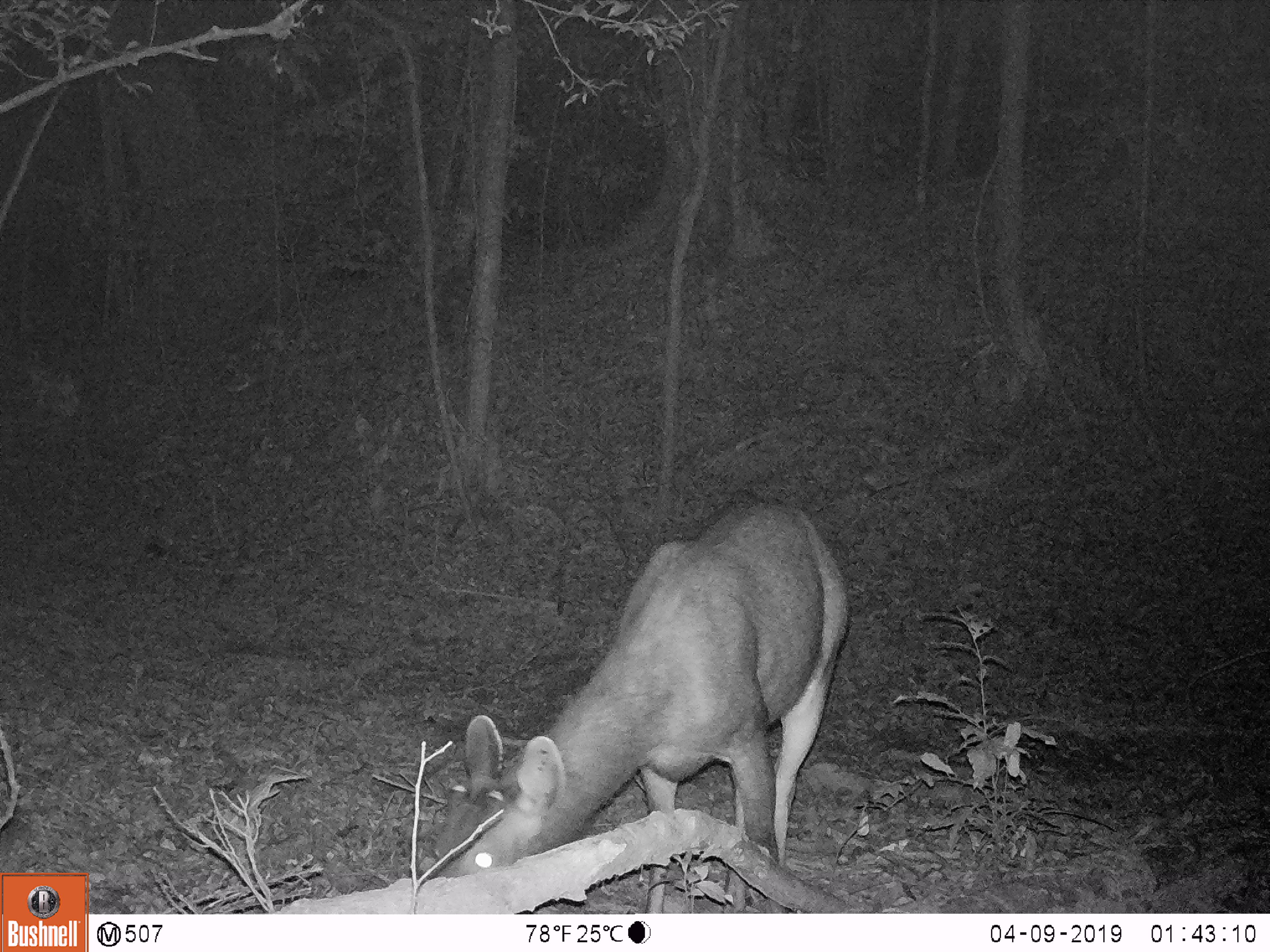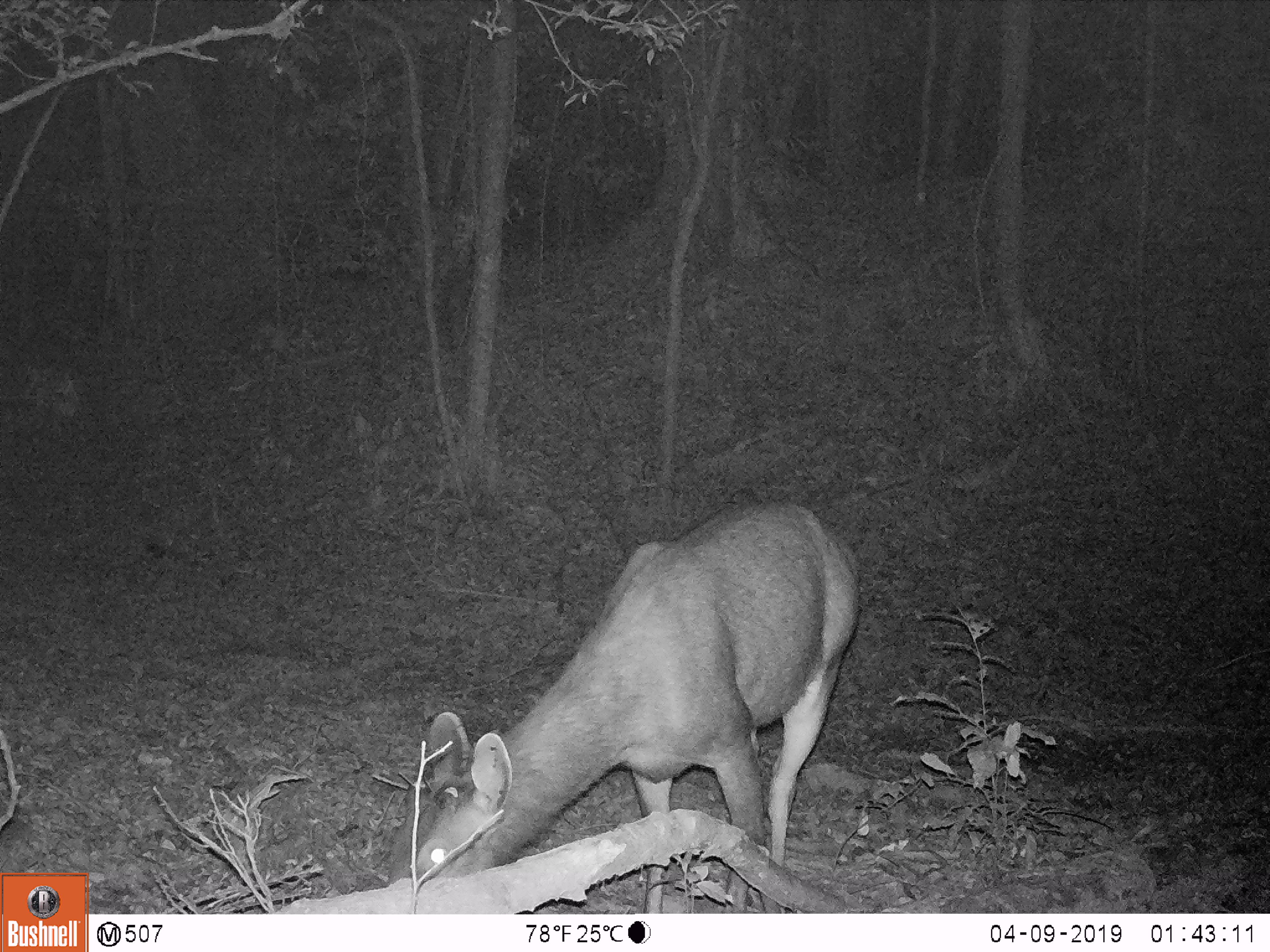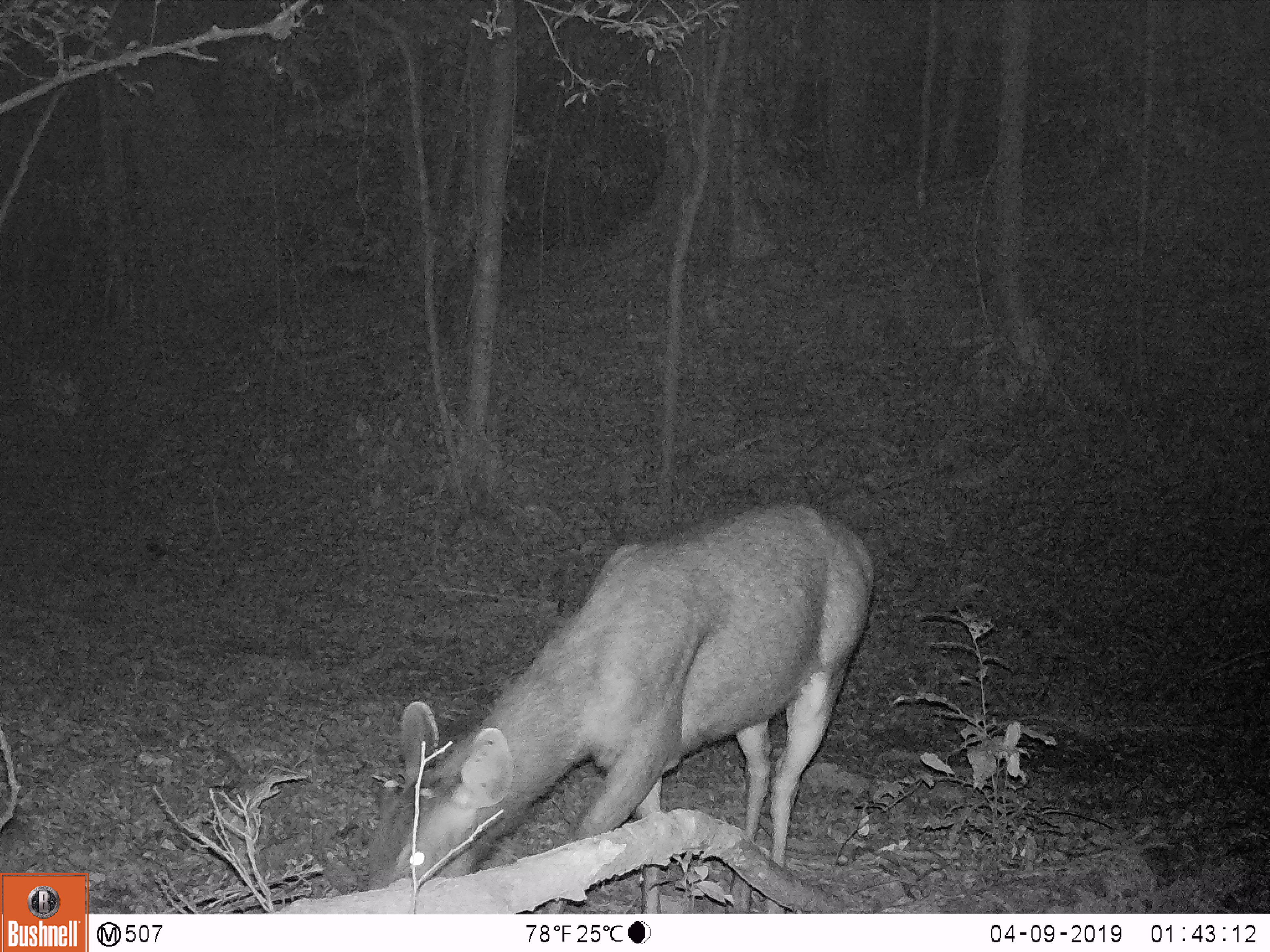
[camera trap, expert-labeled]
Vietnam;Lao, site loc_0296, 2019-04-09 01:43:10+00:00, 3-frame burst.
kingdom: Animalia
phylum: Chordata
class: Mammalia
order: Artiodactyla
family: Cervidae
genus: Rusa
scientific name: Rusa unicolor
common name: sambar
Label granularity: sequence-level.